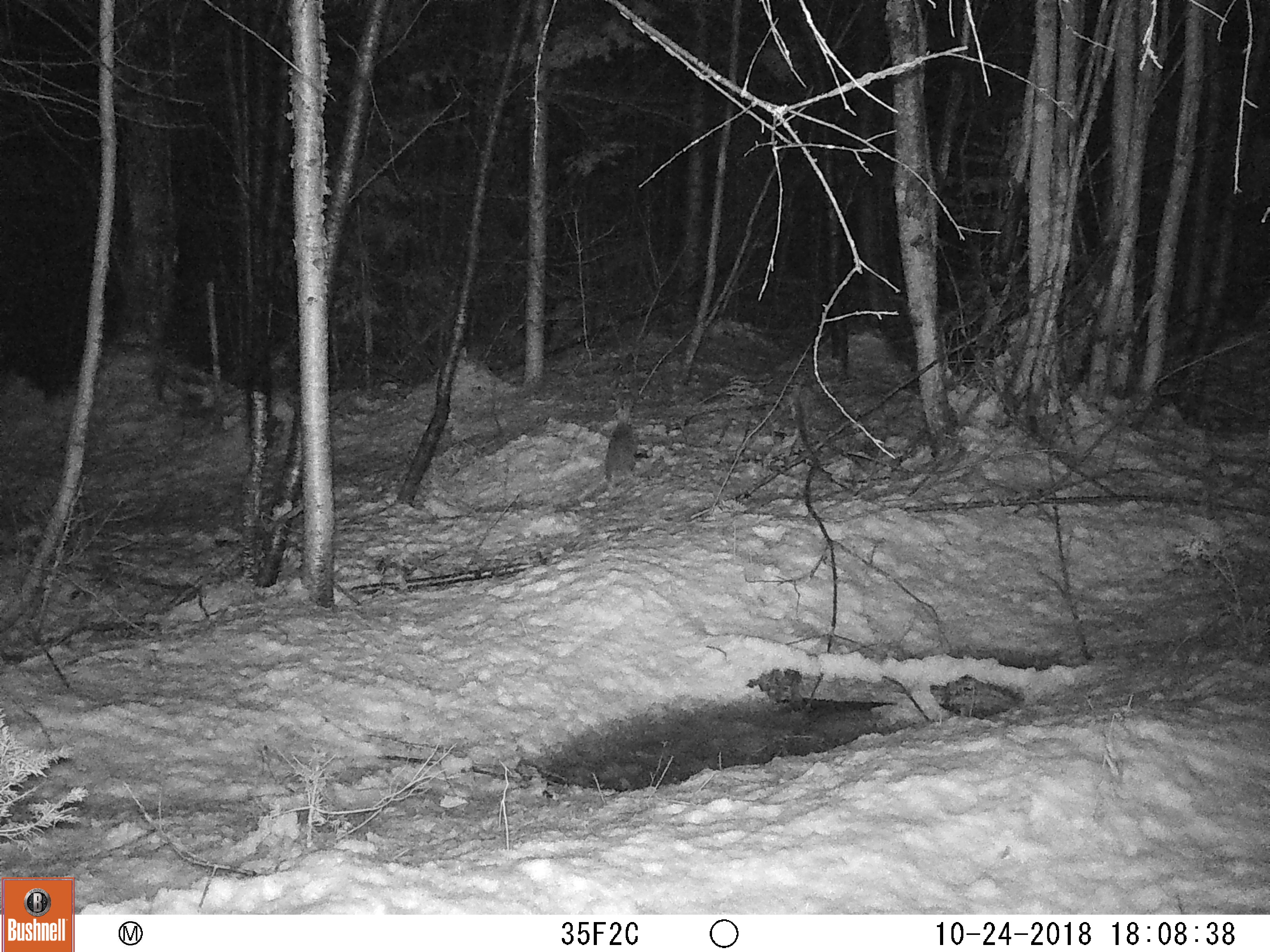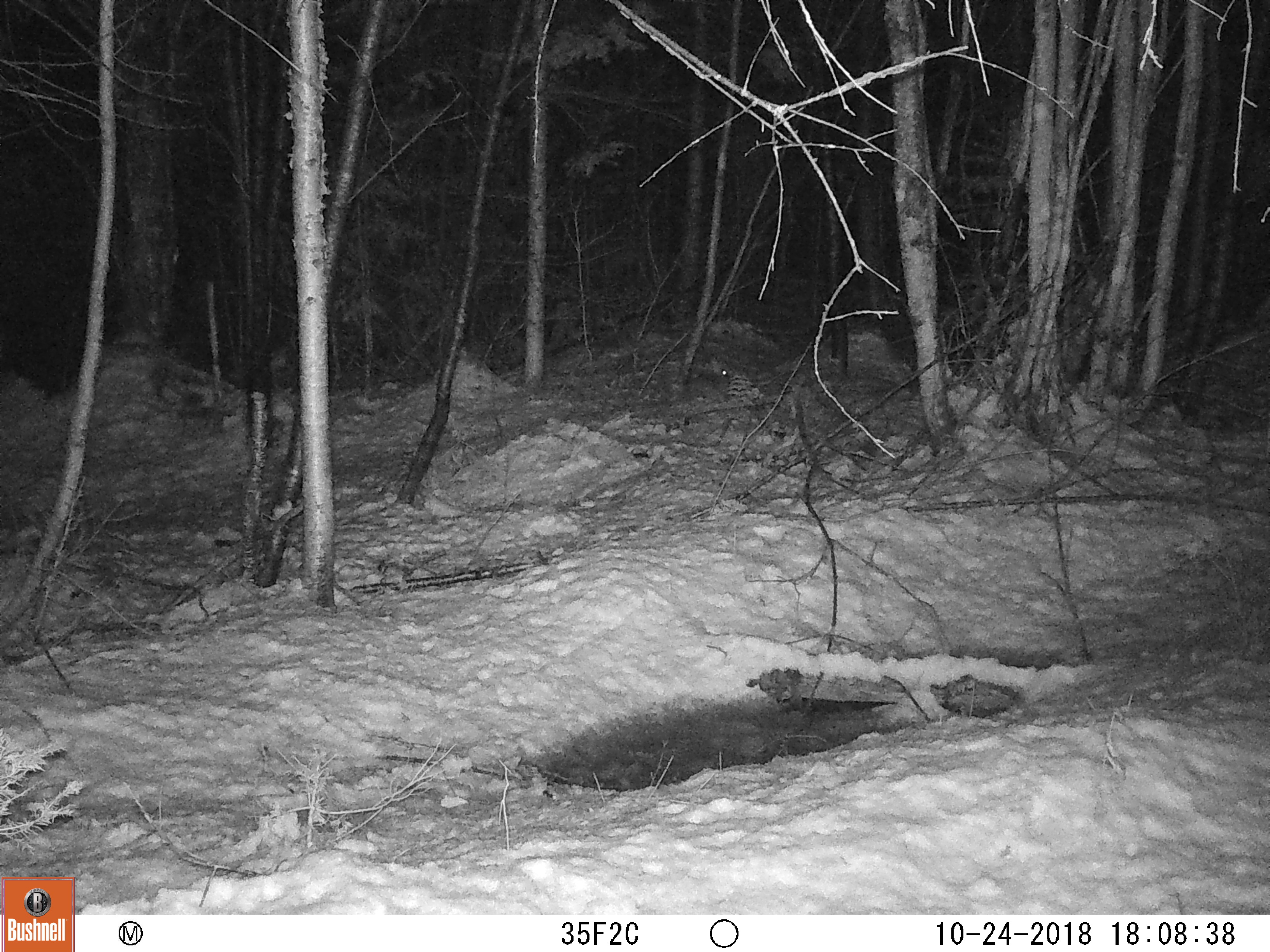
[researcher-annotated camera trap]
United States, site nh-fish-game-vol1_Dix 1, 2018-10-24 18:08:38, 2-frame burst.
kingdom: Animalia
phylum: Chordata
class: Mammalia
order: Lagomorpha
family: Leporidae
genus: Lepus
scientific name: Lepus americanus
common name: snowshoe hare